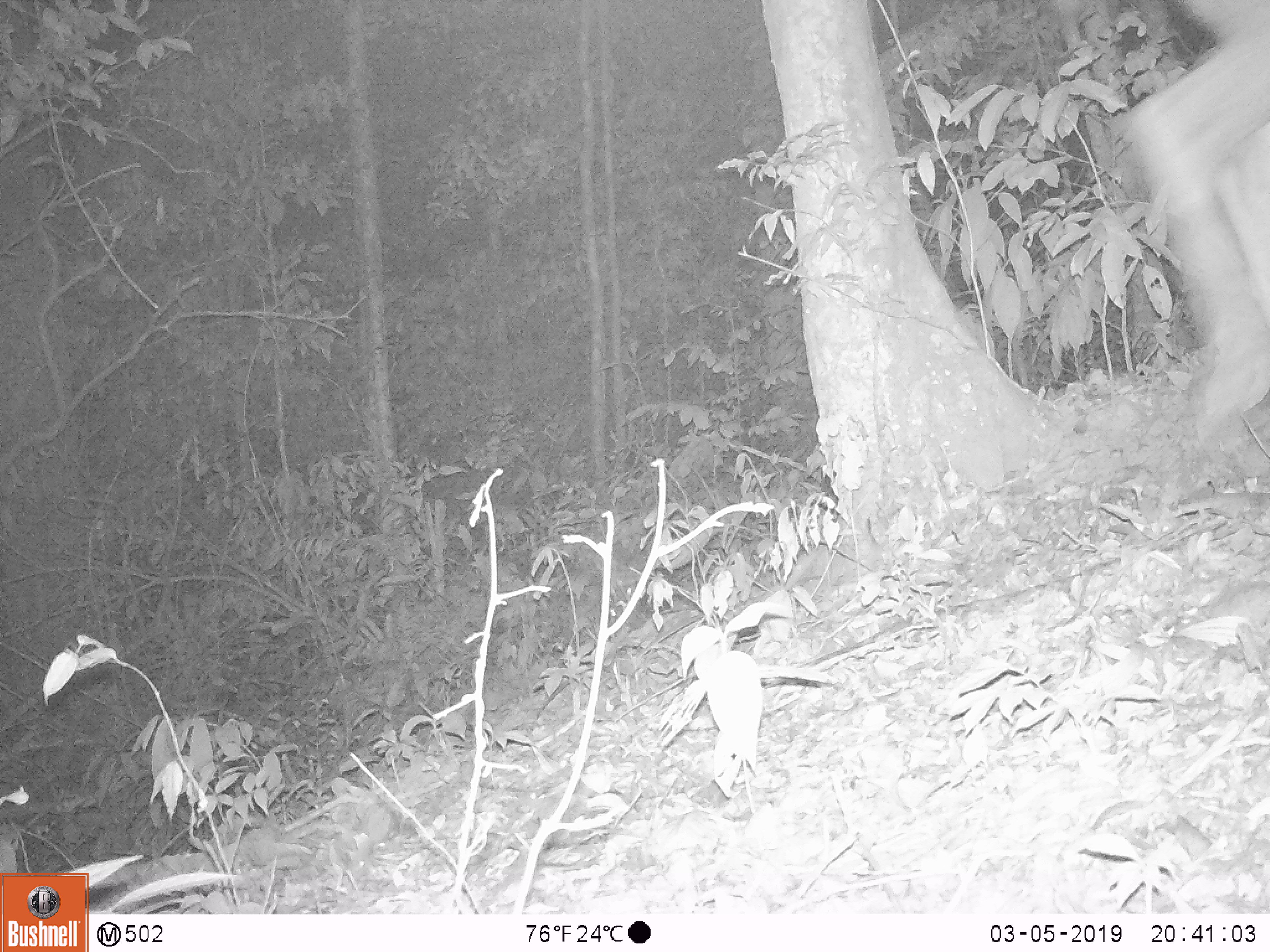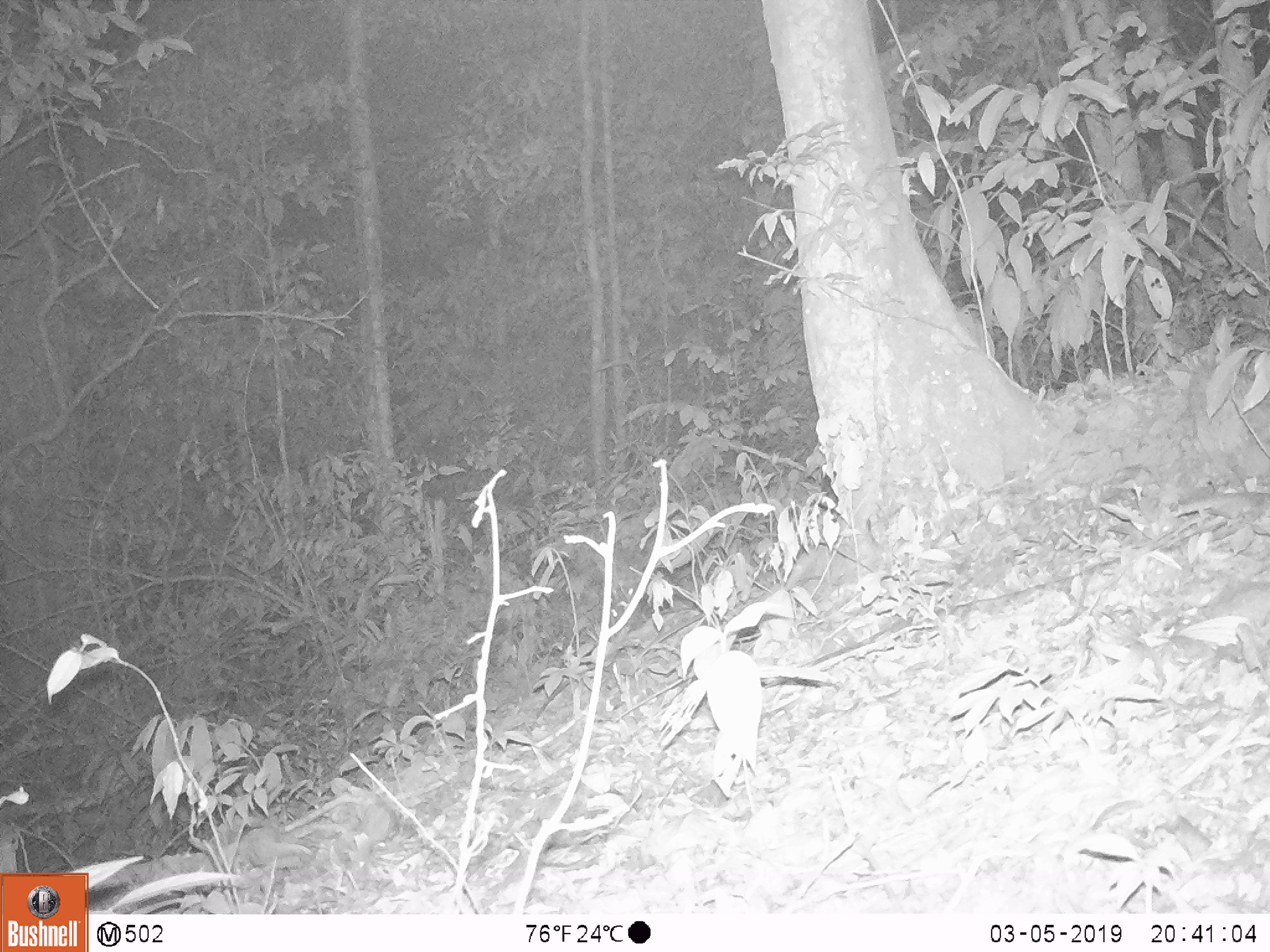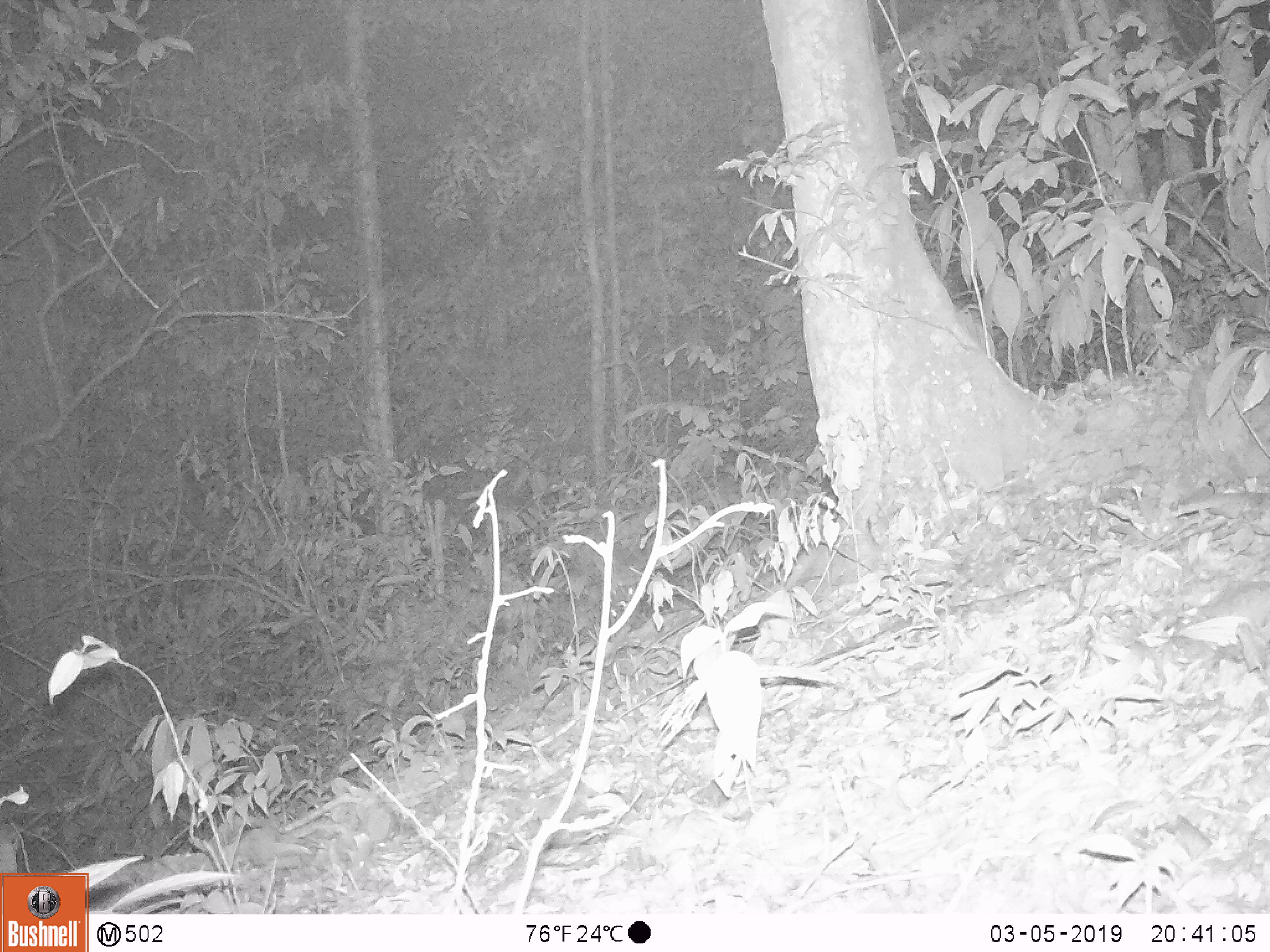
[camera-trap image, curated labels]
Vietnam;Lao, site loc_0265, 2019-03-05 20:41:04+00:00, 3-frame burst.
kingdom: Animalia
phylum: Chordata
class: Mammalia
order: Artiodactyla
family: Cervidae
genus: Rusa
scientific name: Rusa unicolor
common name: sambar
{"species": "sambar (Rusa unicolor)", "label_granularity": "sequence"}